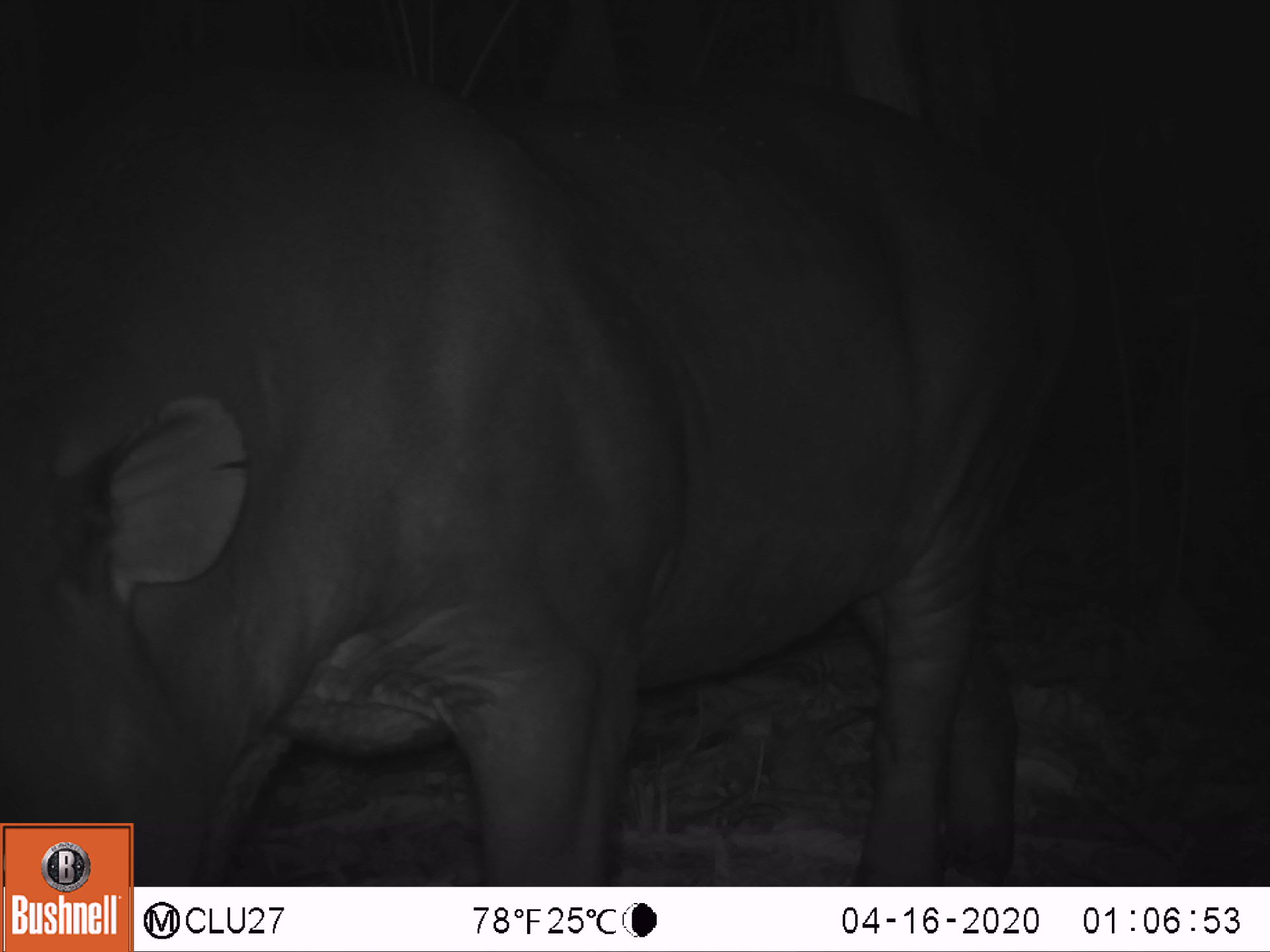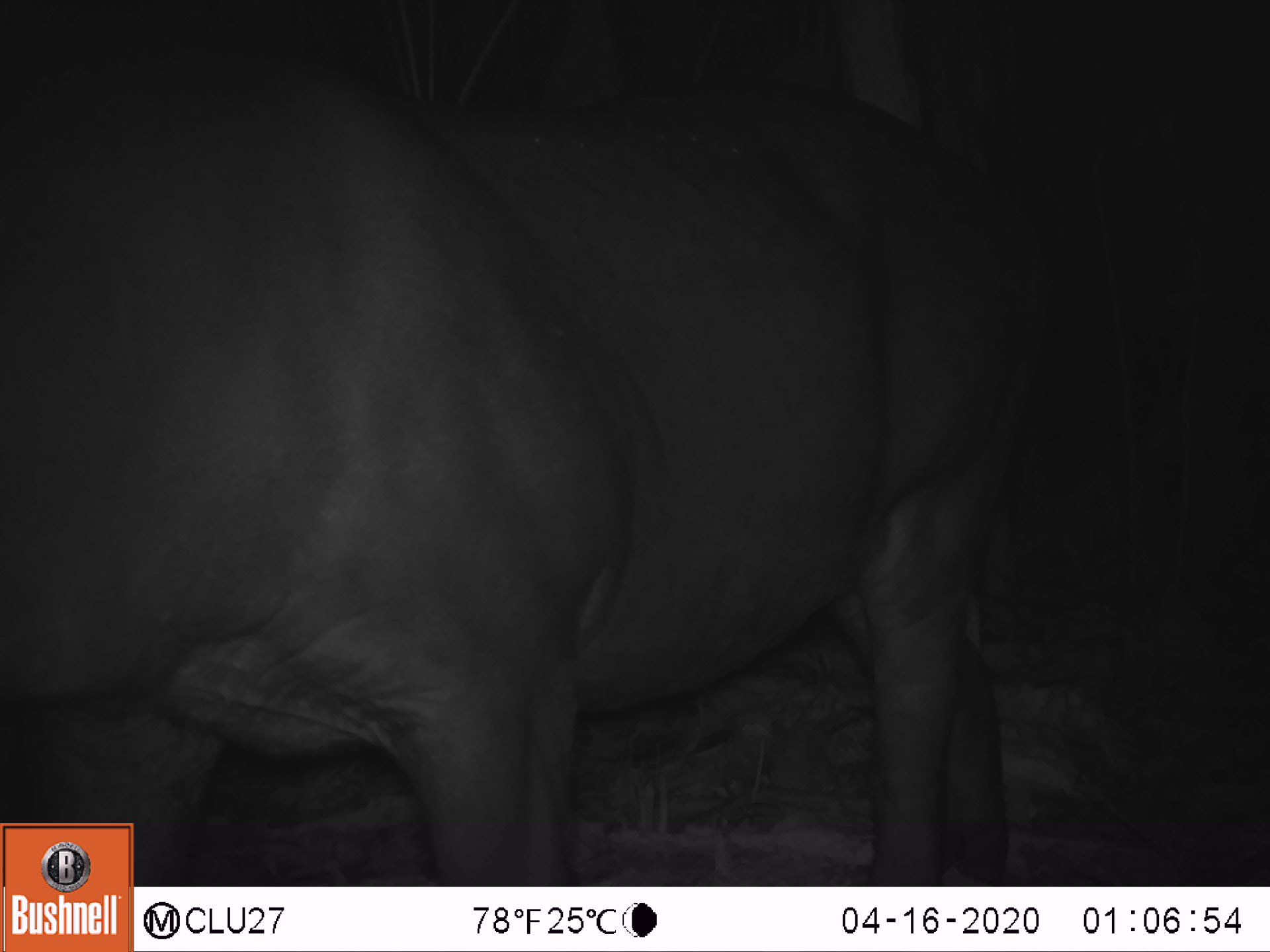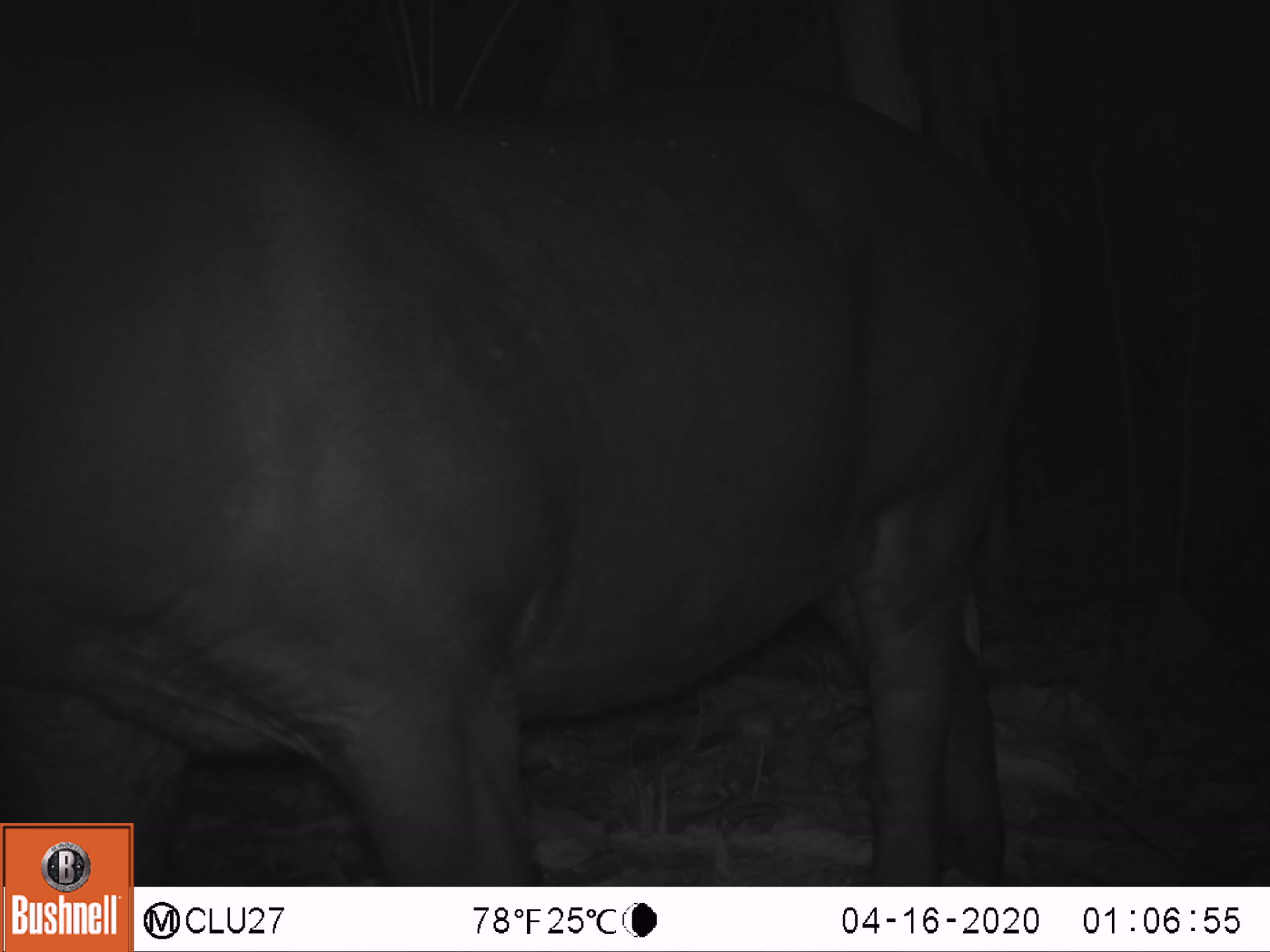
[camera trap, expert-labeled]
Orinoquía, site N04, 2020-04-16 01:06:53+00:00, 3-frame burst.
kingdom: Animalia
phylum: Chordata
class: Mammalia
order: Perissodactyla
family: Tapiridae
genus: Tapirus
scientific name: Tapirus terrestris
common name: lowland tapir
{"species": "lowland tapir (Tapirus terrestris)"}